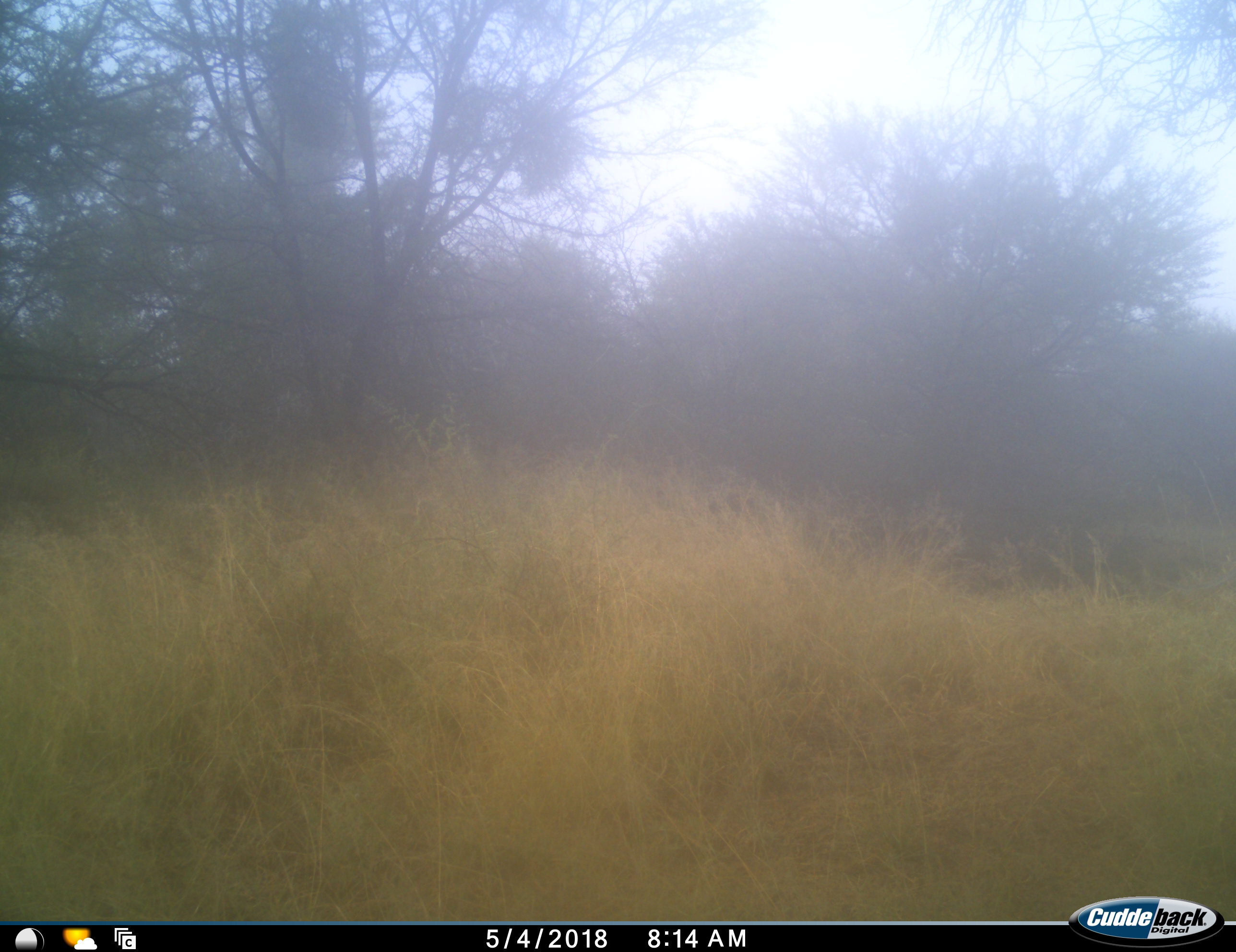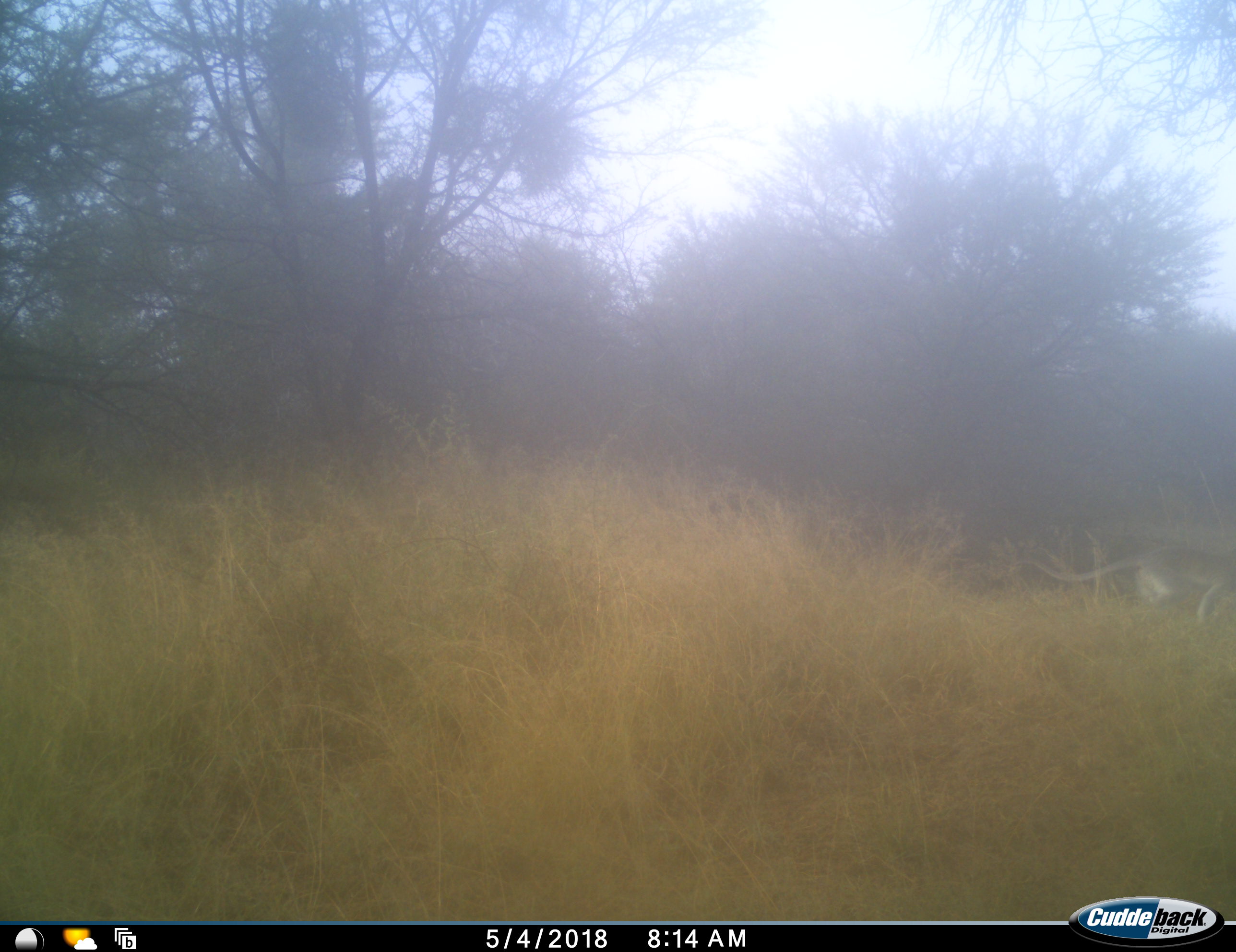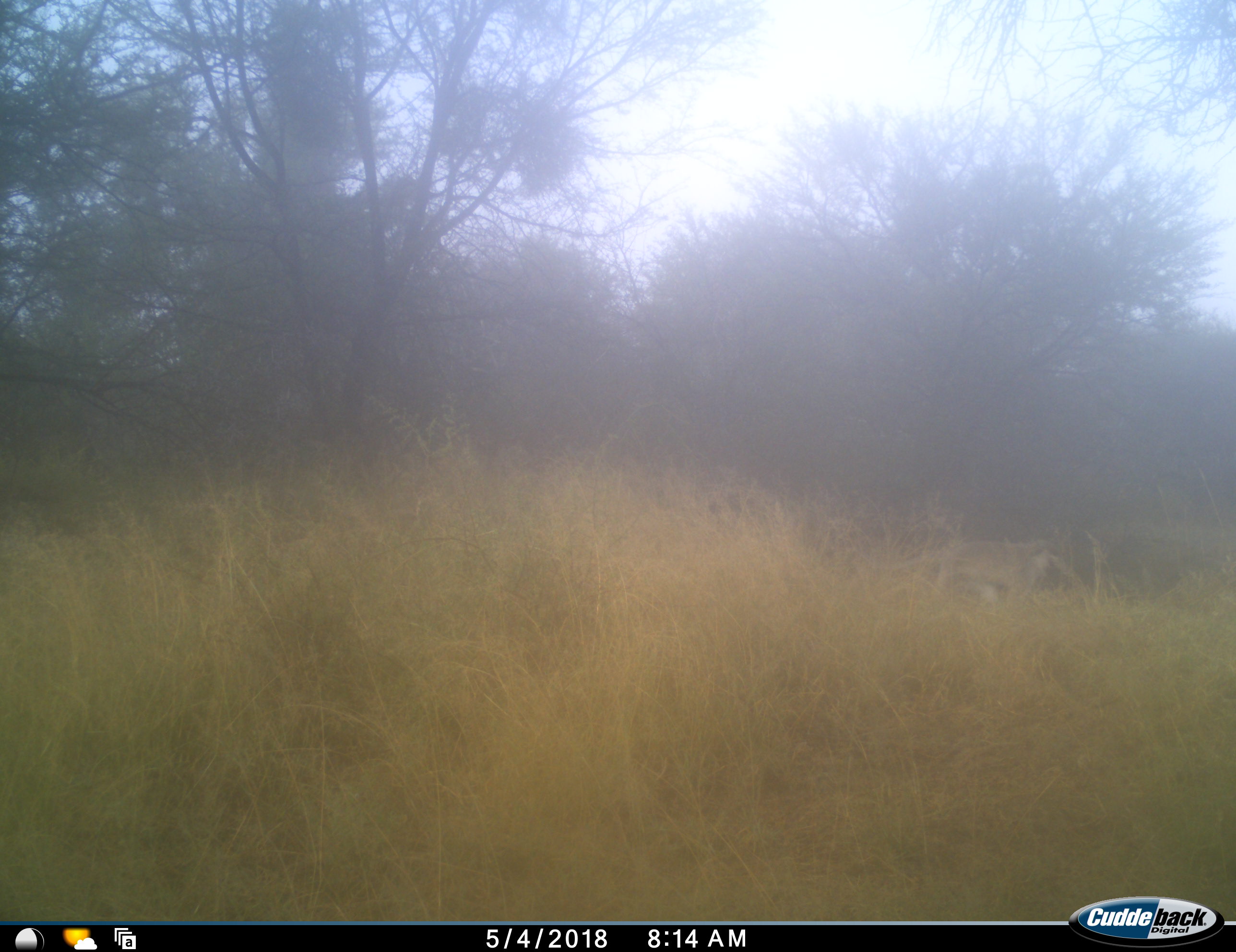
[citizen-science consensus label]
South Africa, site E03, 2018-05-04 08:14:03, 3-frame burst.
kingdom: Animalia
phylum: Chordata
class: Mammalia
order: Primates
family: Cercopithecidae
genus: Chlorocebus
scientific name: Chlorocebus pygerythrus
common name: vervet monkey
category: monkeyvervet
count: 1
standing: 0%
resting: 0%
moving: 100%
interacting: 0%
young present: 0%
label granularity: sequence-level